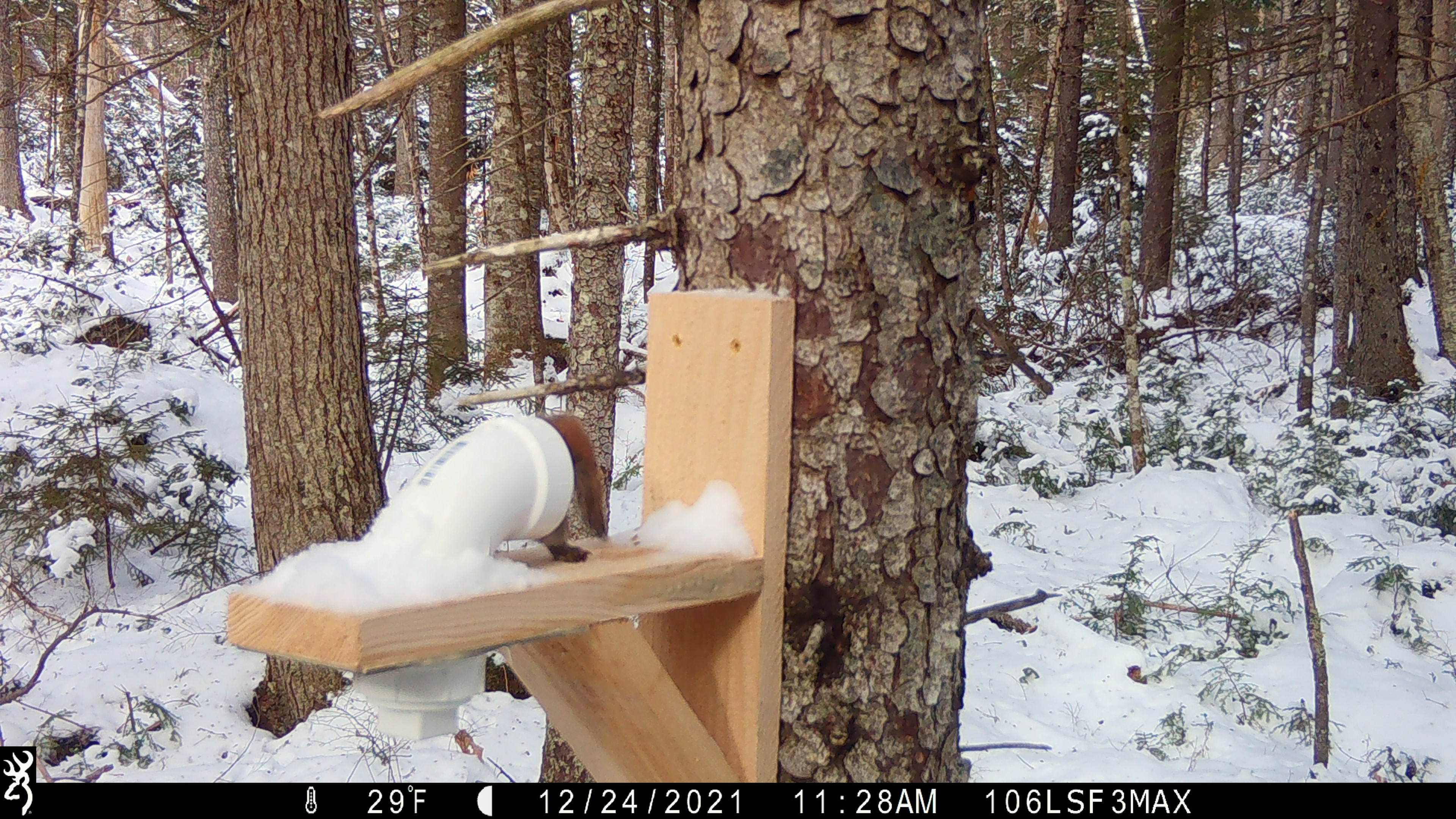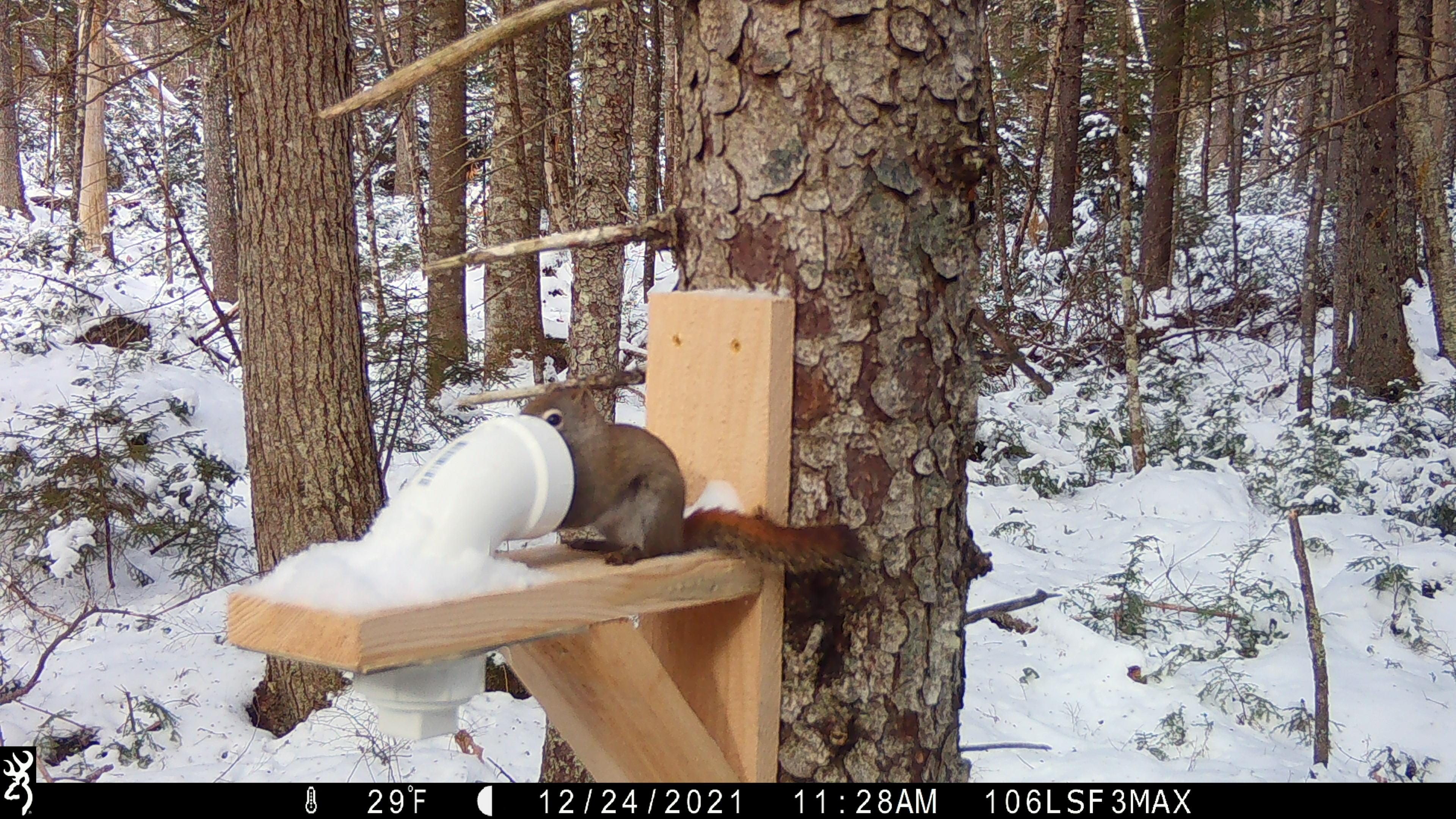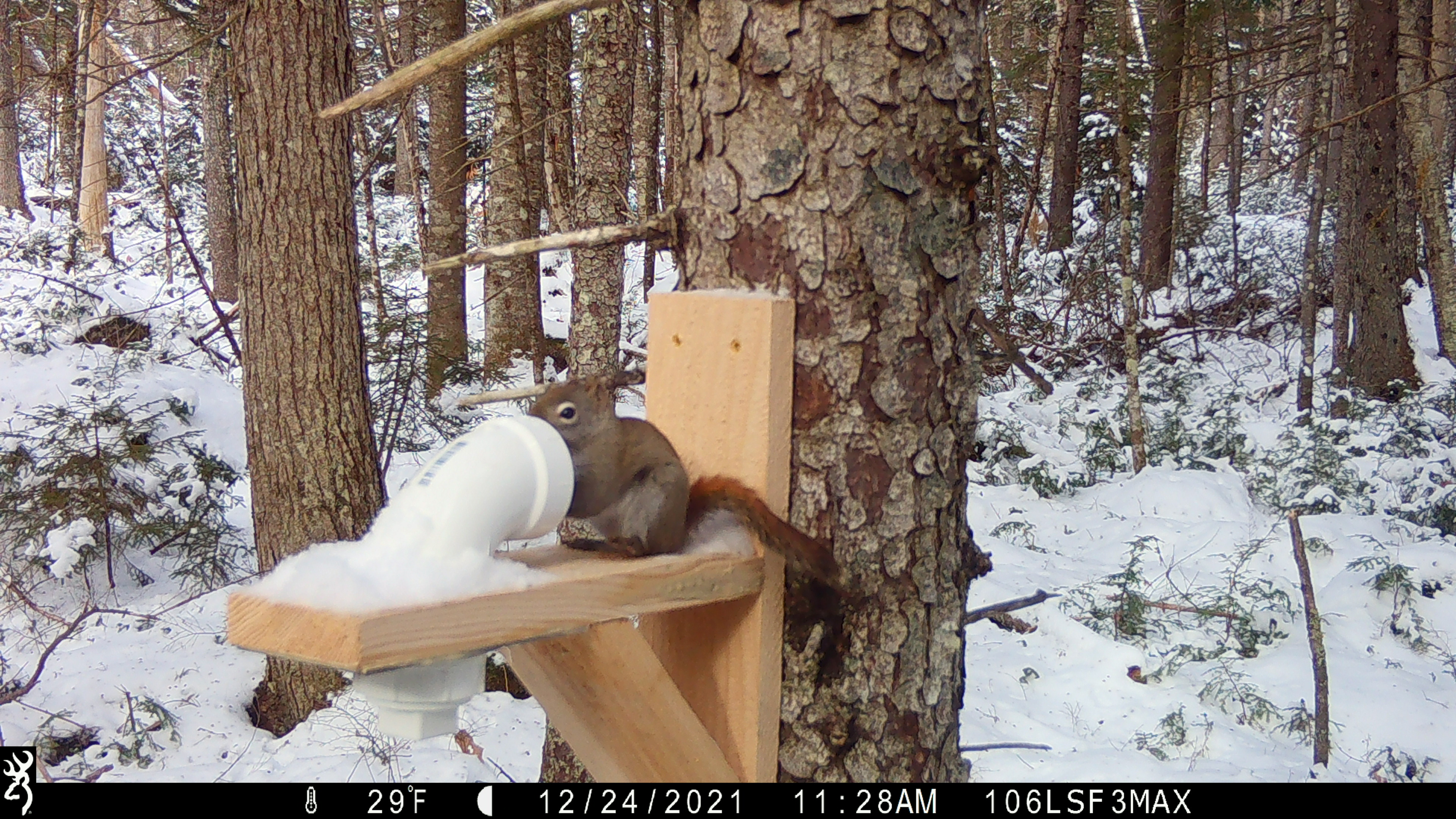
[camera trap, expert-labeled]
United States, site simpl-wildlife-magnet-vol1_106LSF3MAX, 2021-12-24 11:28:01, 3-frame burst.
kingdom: Animalia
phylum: Chordata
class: Mammalia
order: Rodentia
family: Sciuridae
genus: Tamiasciurus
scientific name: Tamiasciurus hudsonicus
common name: red squirrel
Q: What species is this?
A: Red squirrel (Tamiasciurus hudsonicus).